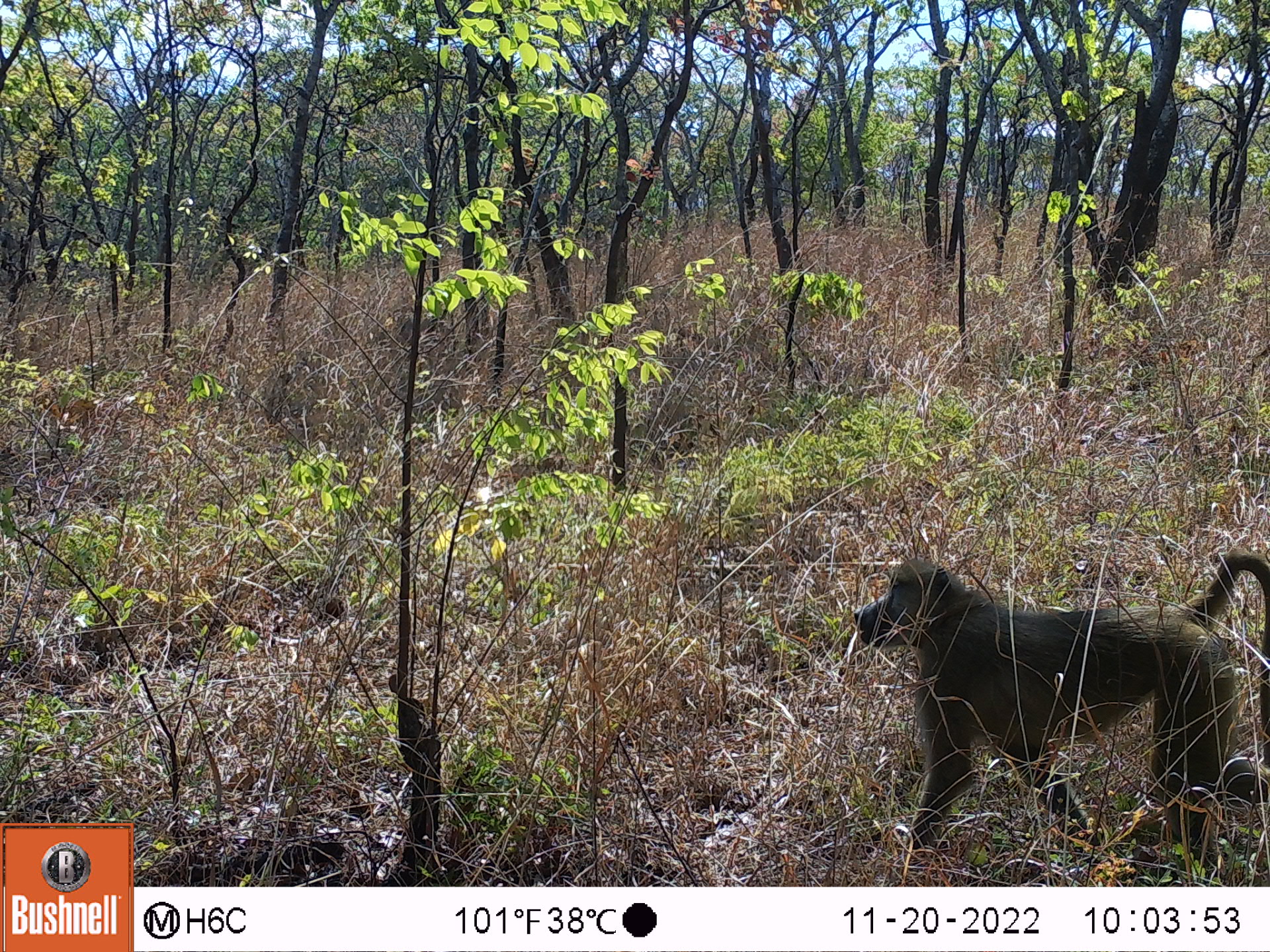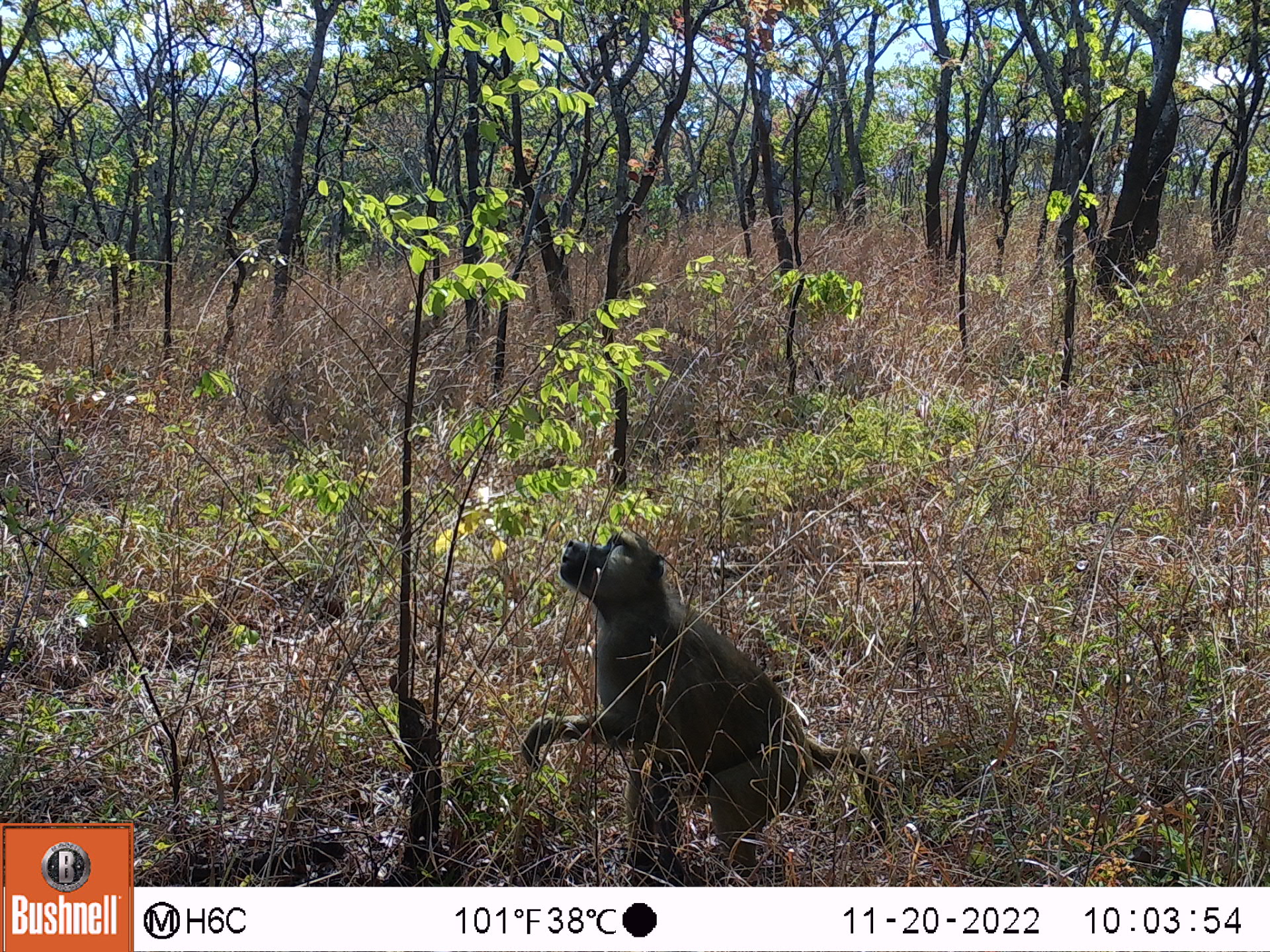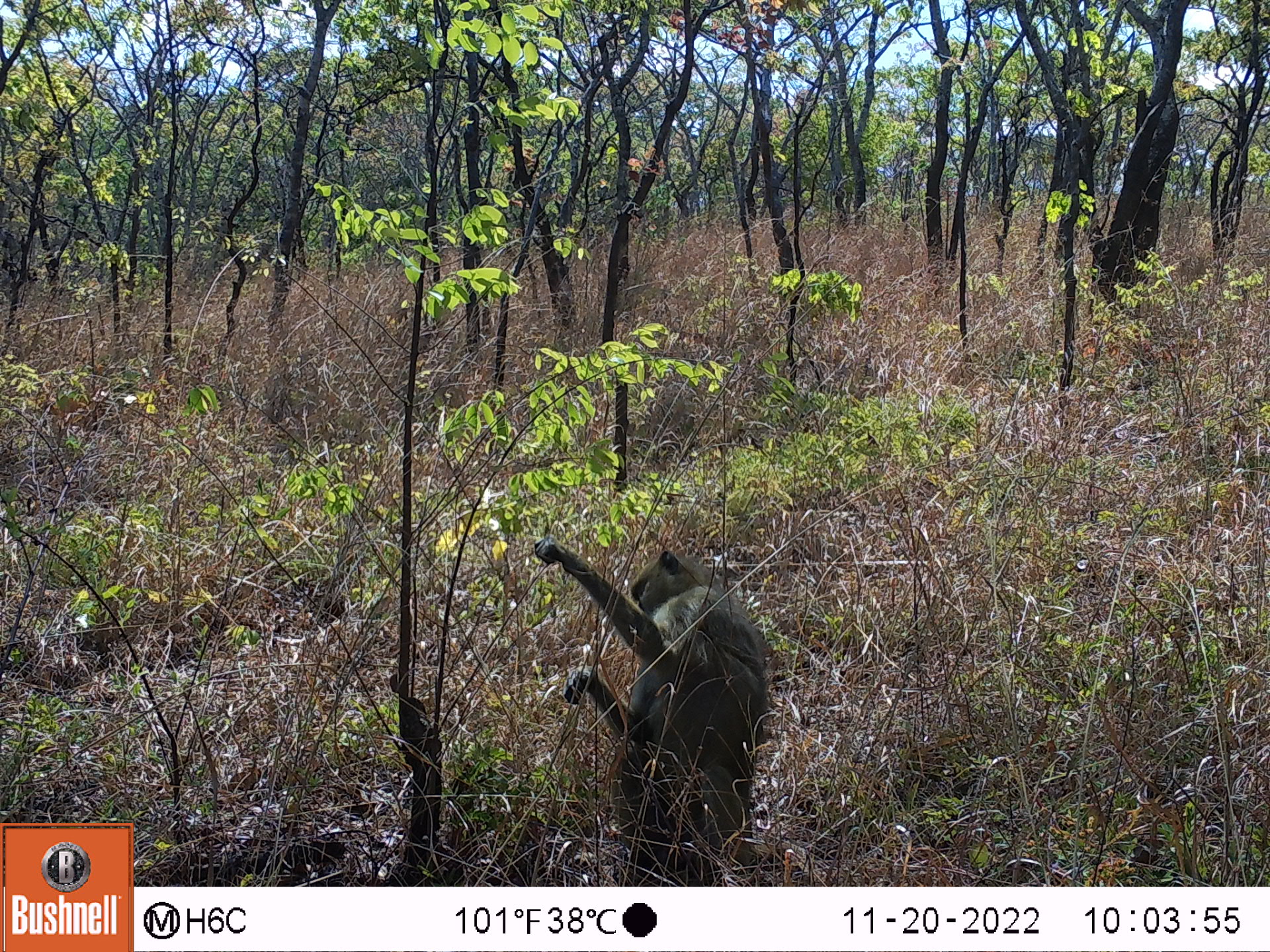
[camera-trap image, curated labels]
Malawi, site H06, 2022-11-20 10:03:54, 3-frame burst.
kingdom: Animalia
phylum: Chordata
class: Mammalia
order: Primates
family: Cercopithecidae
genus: Papio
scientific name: Papio cynocephalus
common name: yellow baboon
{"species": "yellow baboon (Papio cynocephalus)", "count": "1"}